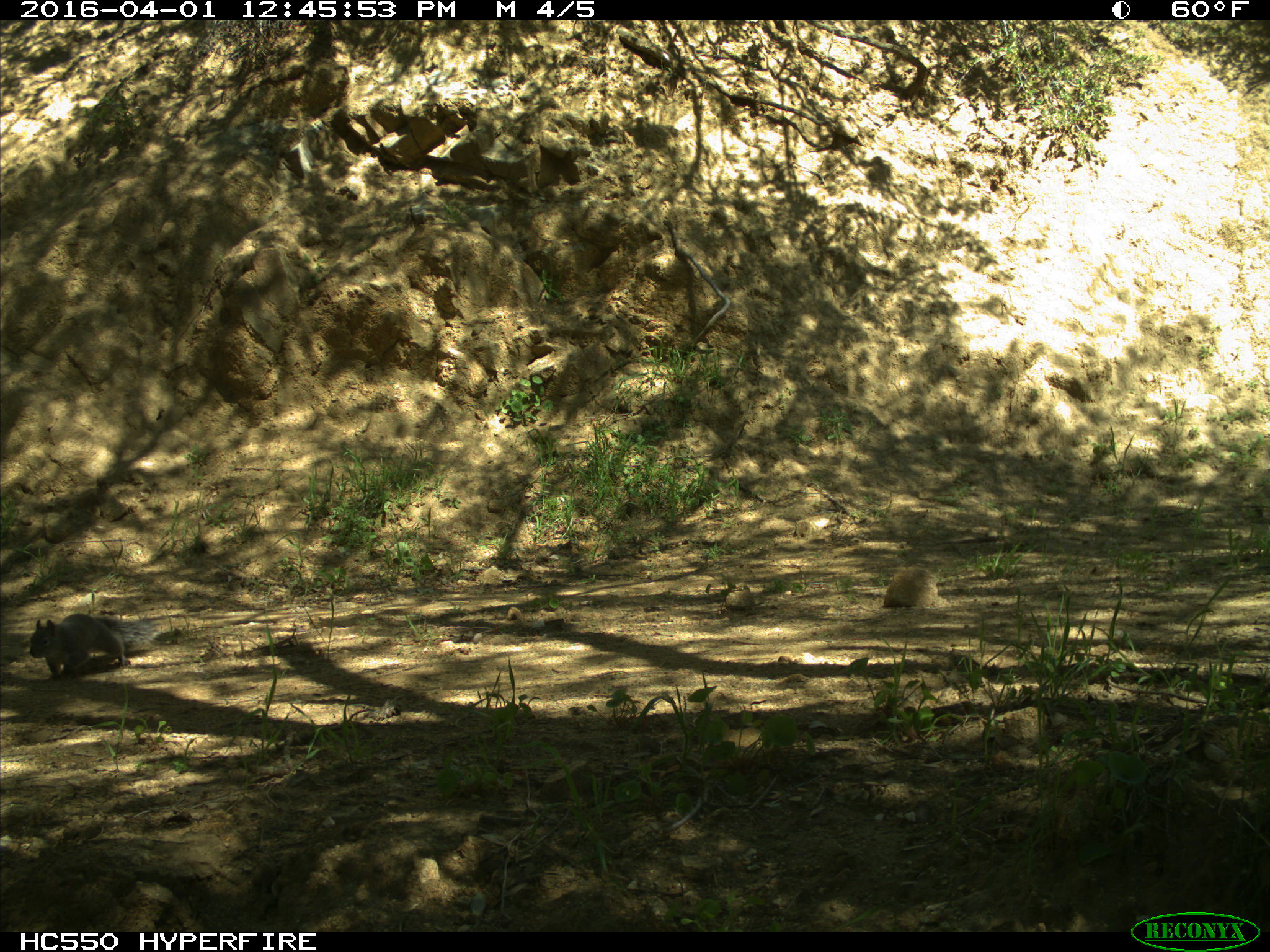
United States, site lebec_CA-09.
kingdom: Animalia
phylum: Chordata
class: Mammalia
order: Rodentia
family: Sciuridae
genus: Sciurus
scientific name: Sciurus carolinensis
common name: eastern gray squirrel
Sciurus carolinensis (eastern gray squirrel).